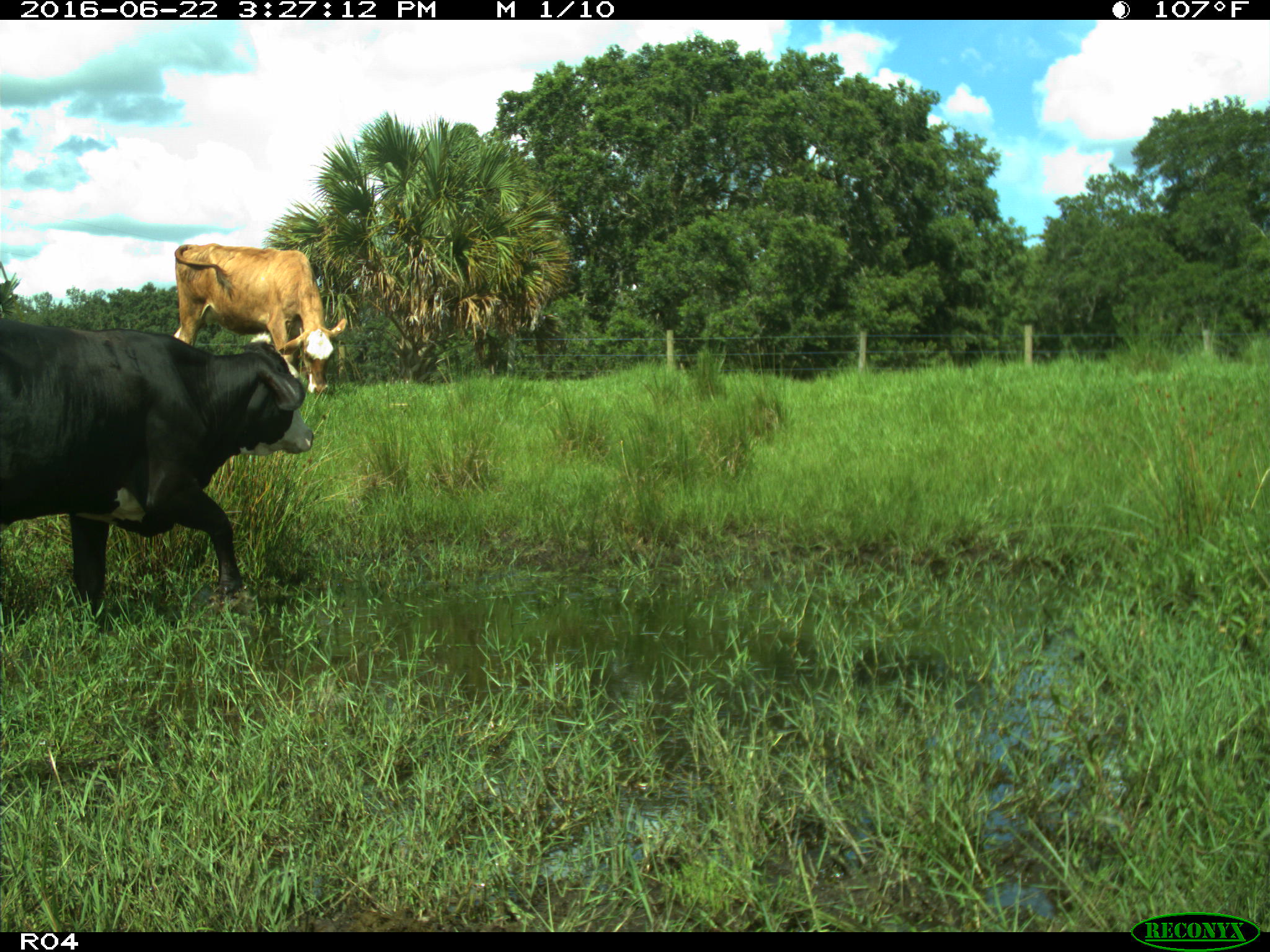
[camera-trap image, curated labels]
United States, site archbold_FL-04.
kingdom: Animalia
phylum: Chordata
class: Mammalia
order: Artiodactyla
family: Bovidae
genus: Bos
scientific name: Bos taurus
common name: domestic cow